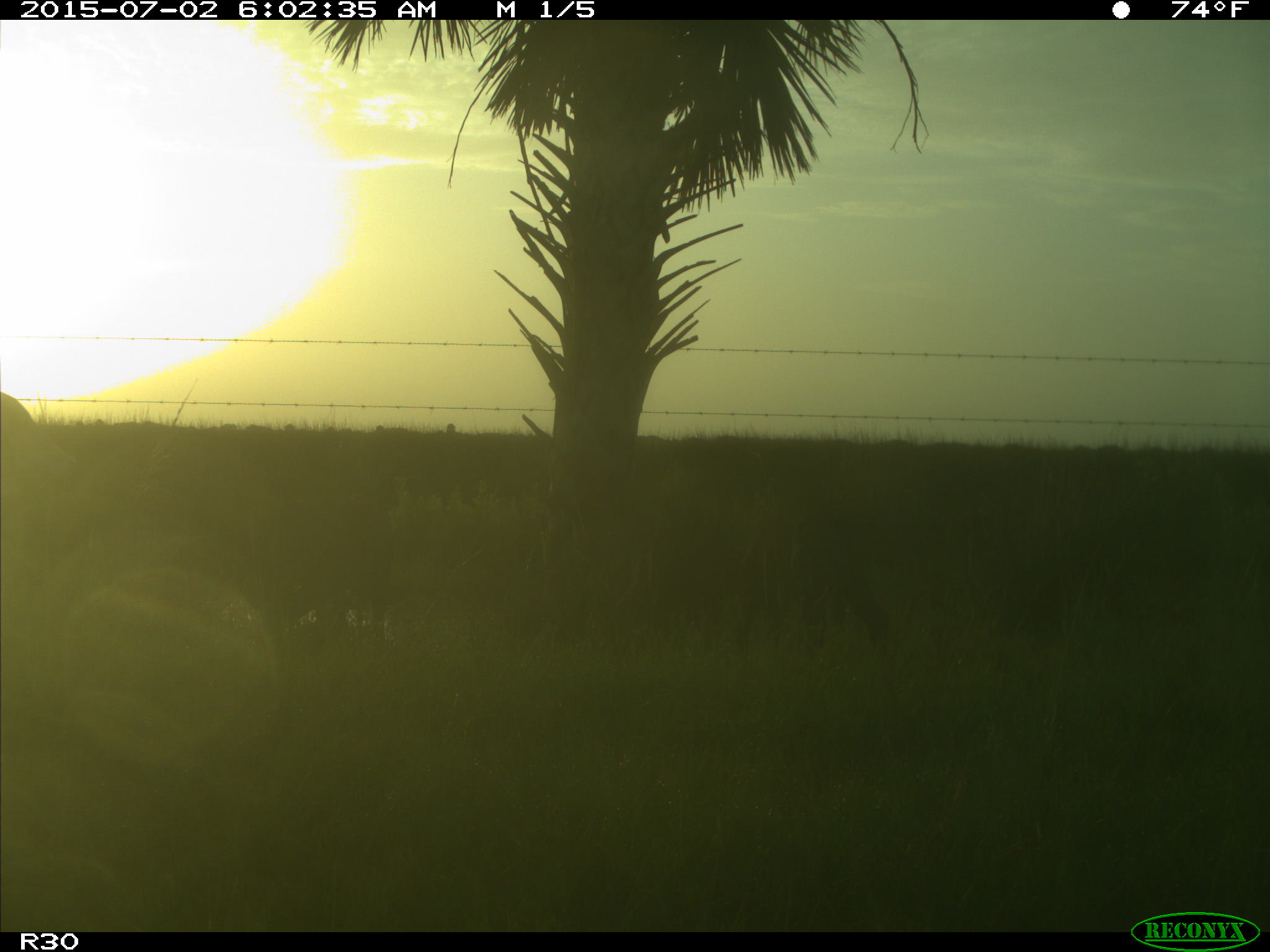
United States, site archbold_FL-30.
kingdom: Animalia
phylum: Chordata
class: Mammalia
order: Artiodactyla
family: Bovidae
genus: Bos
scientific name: Bos taurus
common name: domestic cow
Bos taurus (domestic cow).